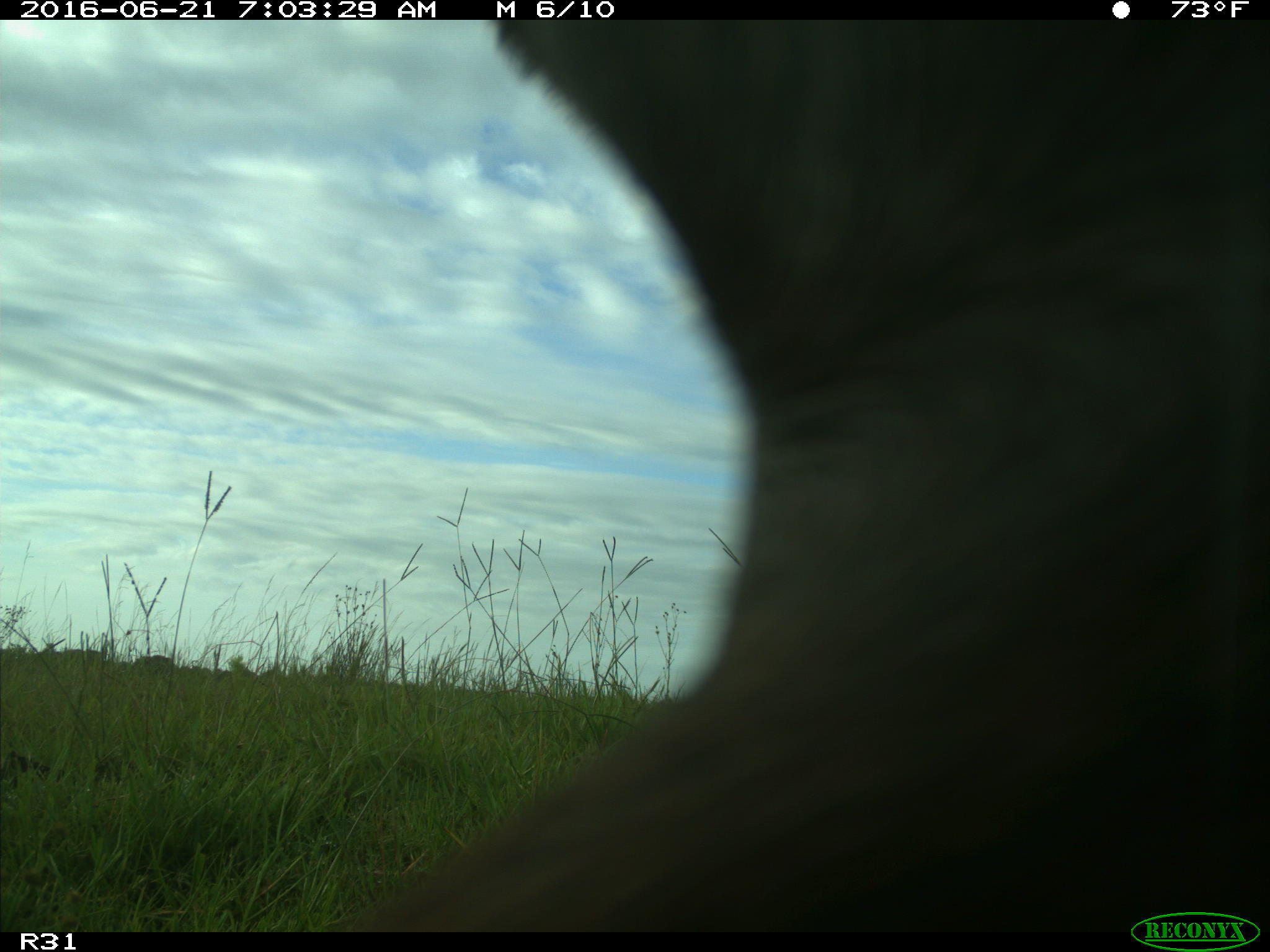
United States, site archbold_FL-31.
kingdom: Animalia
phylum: Chordata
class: Mammalia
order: Artiodactyla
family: Bovidae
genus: Bos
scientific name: Bos taurus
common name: domestic cow